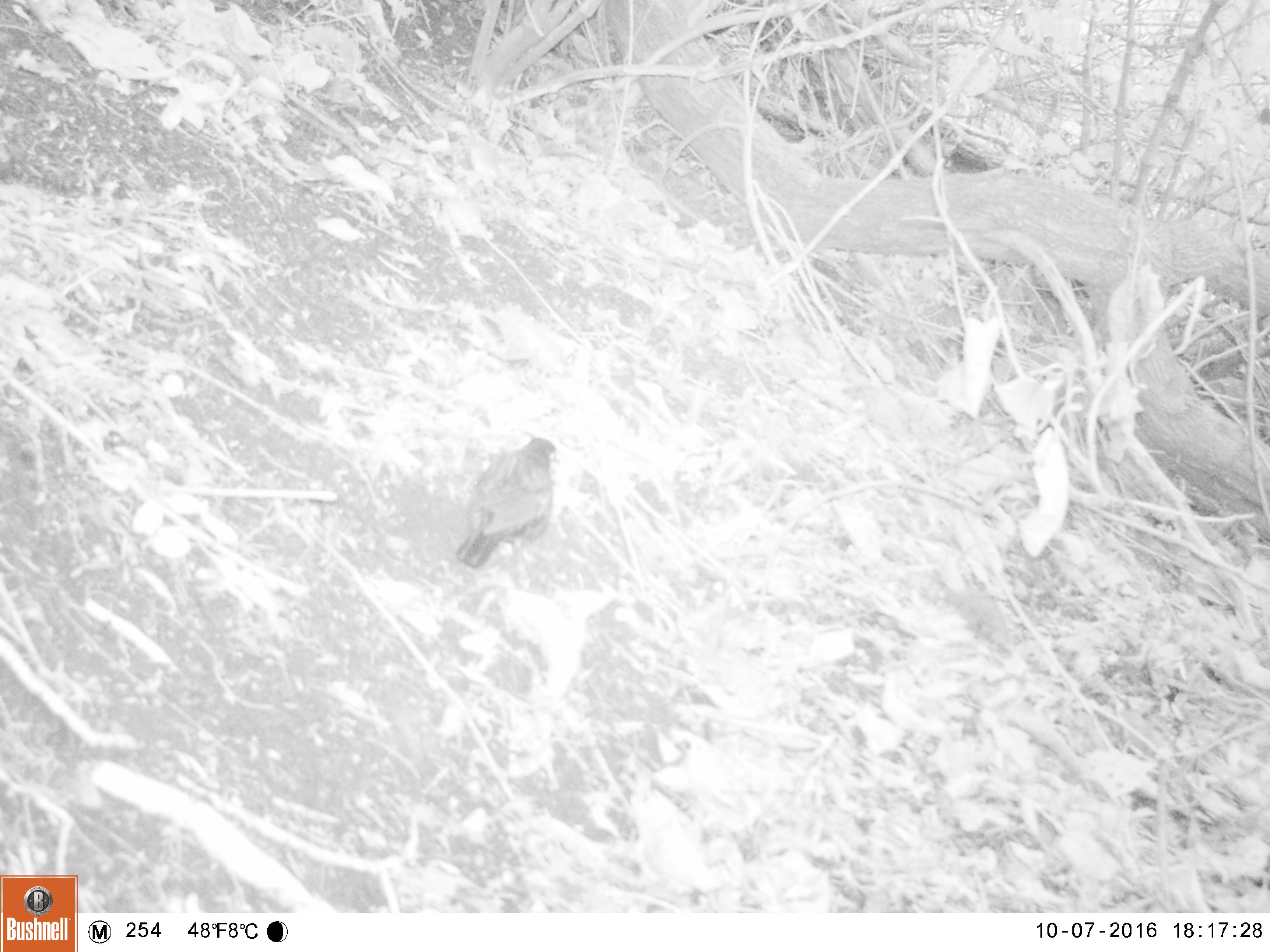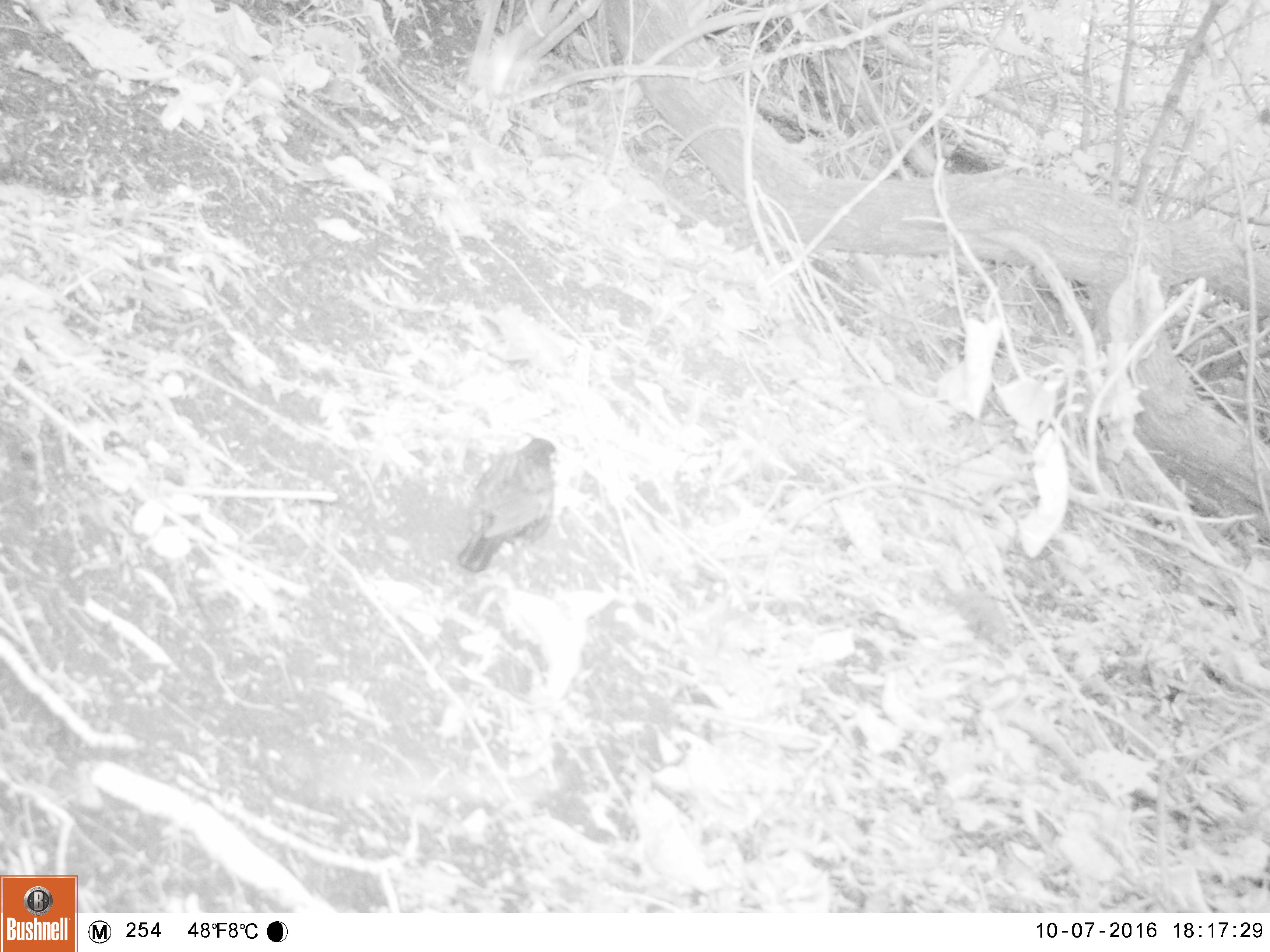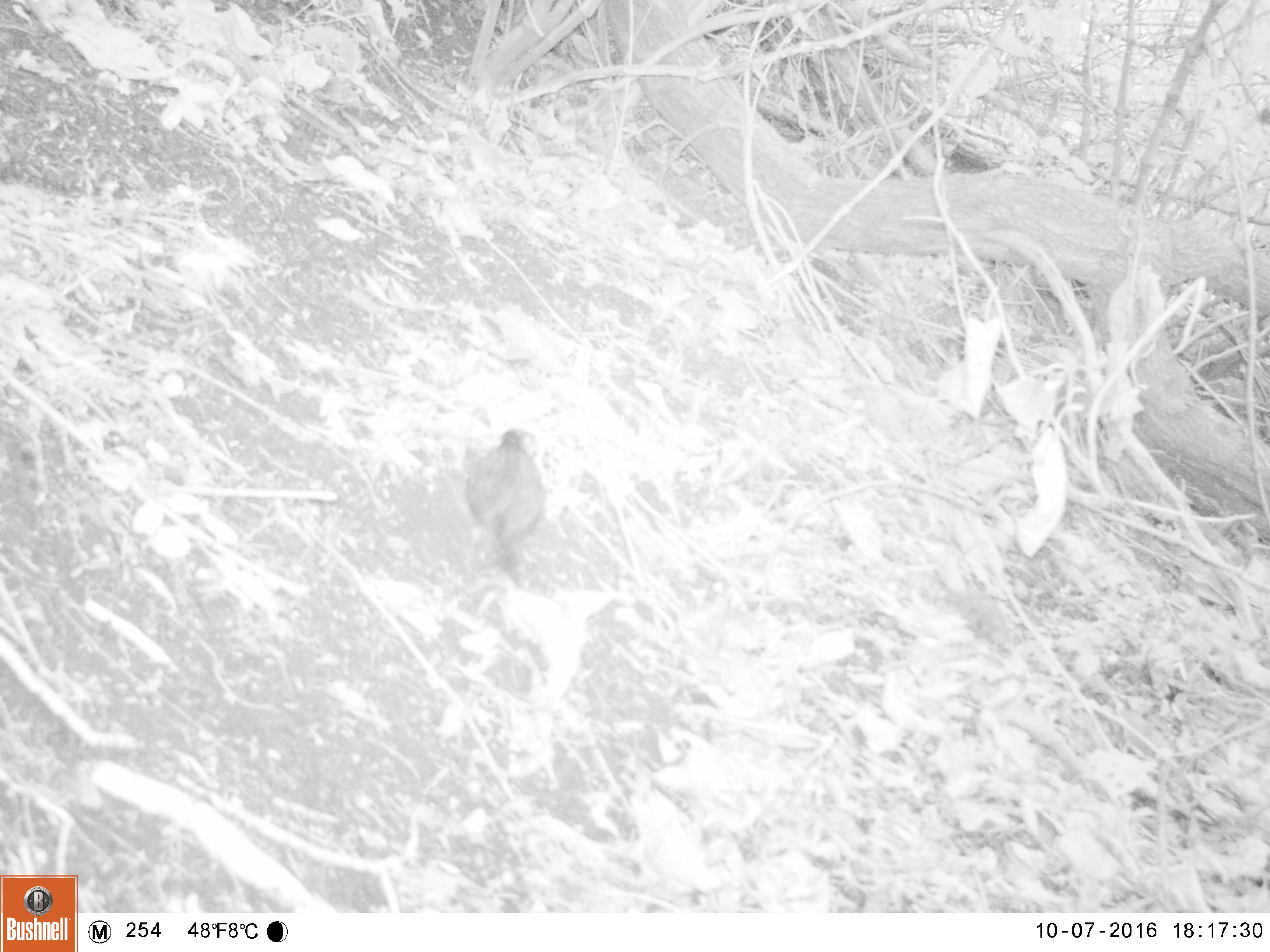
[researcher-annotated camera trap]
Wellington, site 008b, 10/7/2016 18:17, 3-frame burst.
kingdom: Animalia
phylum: Chordata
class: Aves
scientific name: Aves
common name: bird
Bird (Aves).